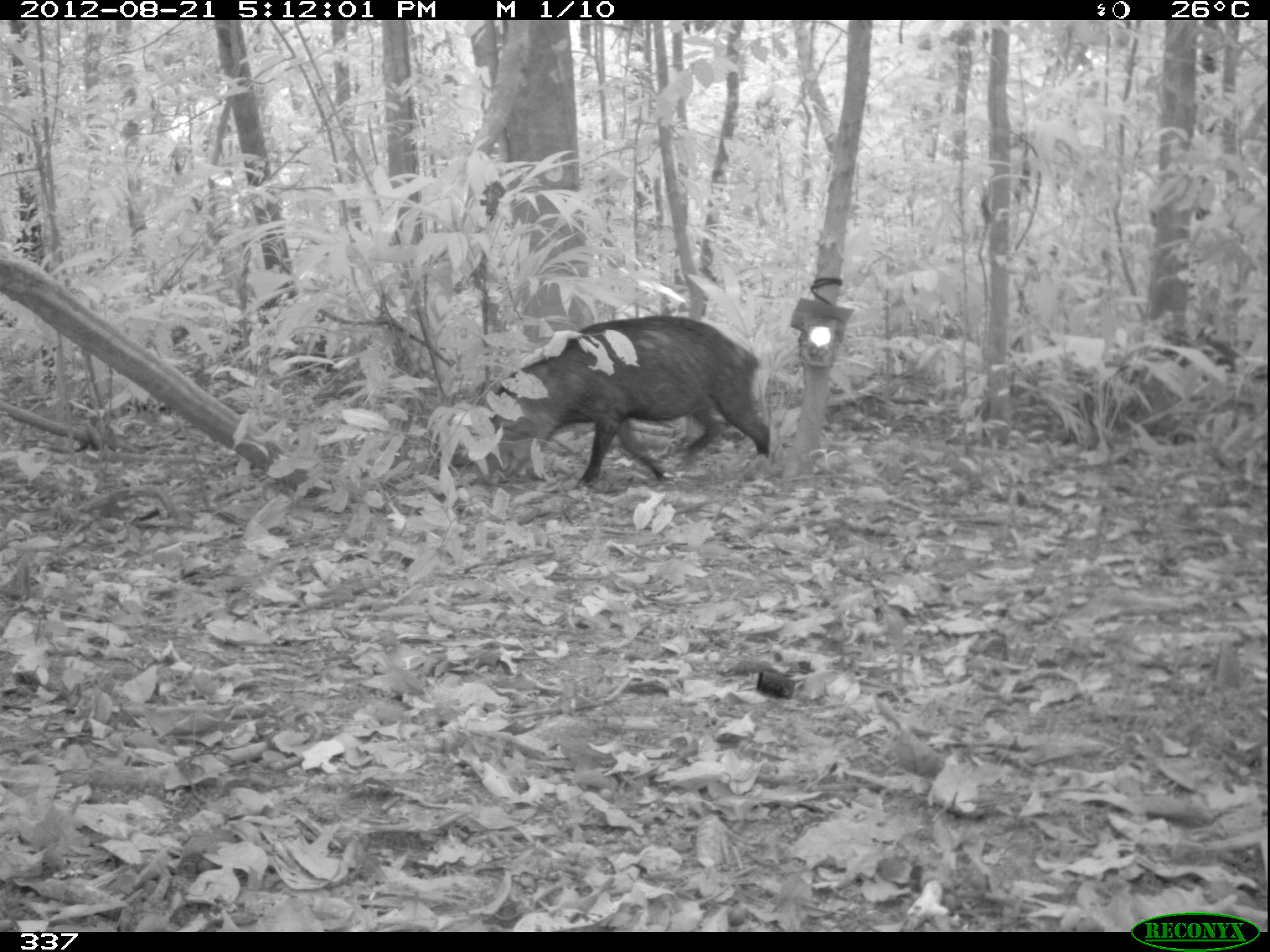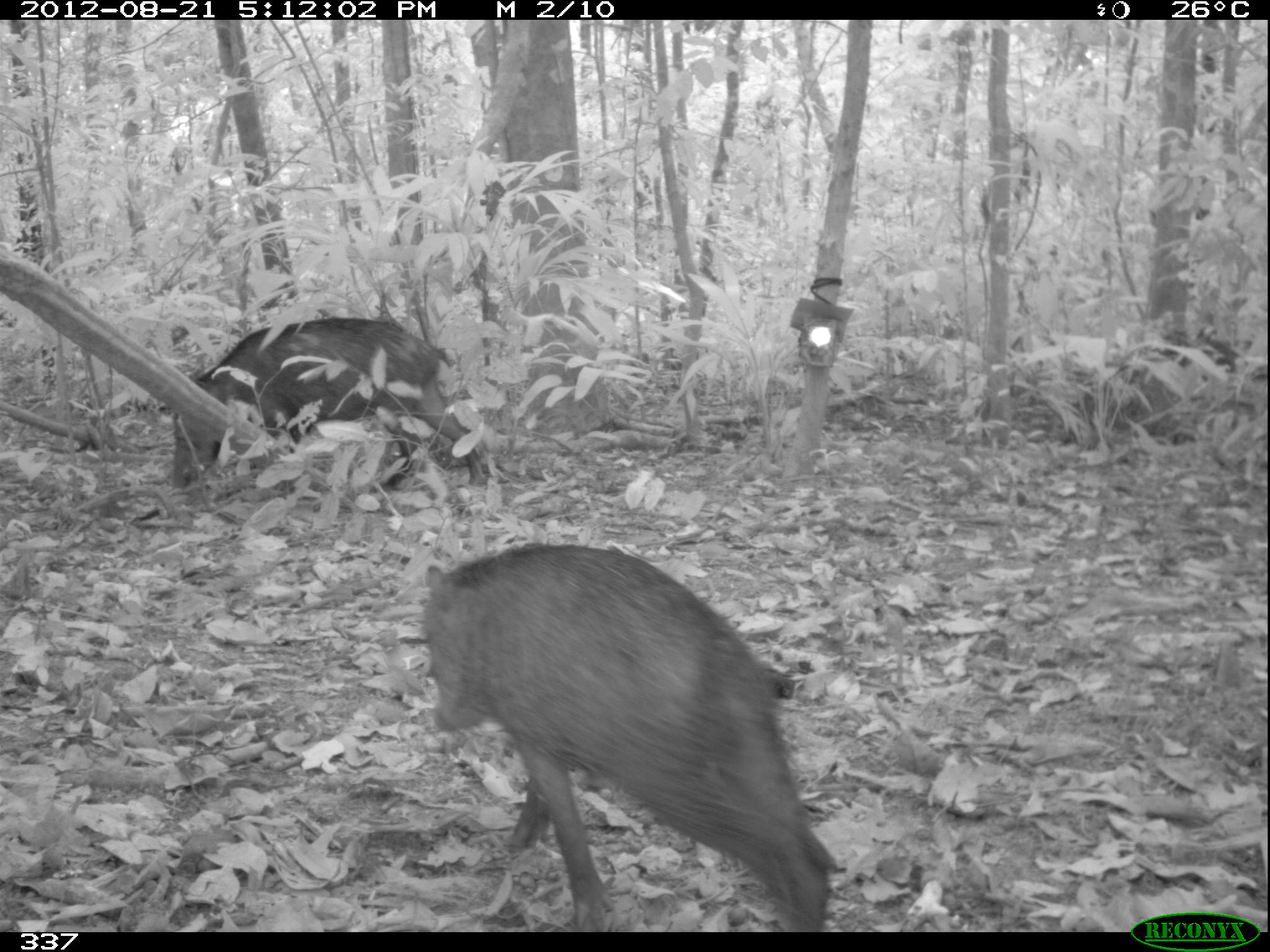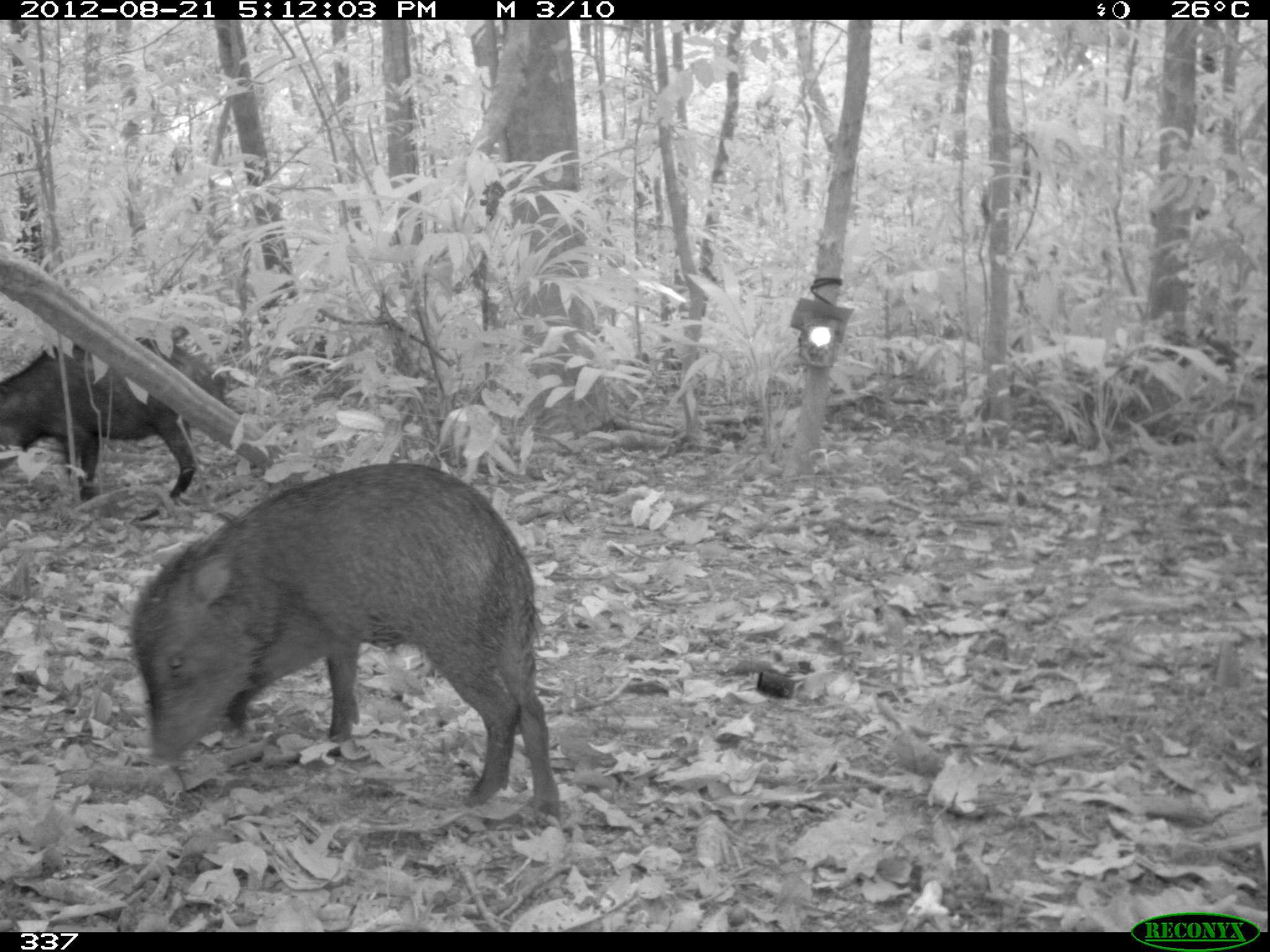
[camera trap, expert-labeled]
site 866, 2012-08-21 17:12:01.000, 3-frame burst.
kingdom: Animalia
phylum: Chordata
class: Mammalia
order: Artiodactyla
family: Tayassuidae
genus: Tayassu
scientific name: Tayassu pecari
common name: white-lipped peccary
Tayassu pecari (white-lipped peccary).